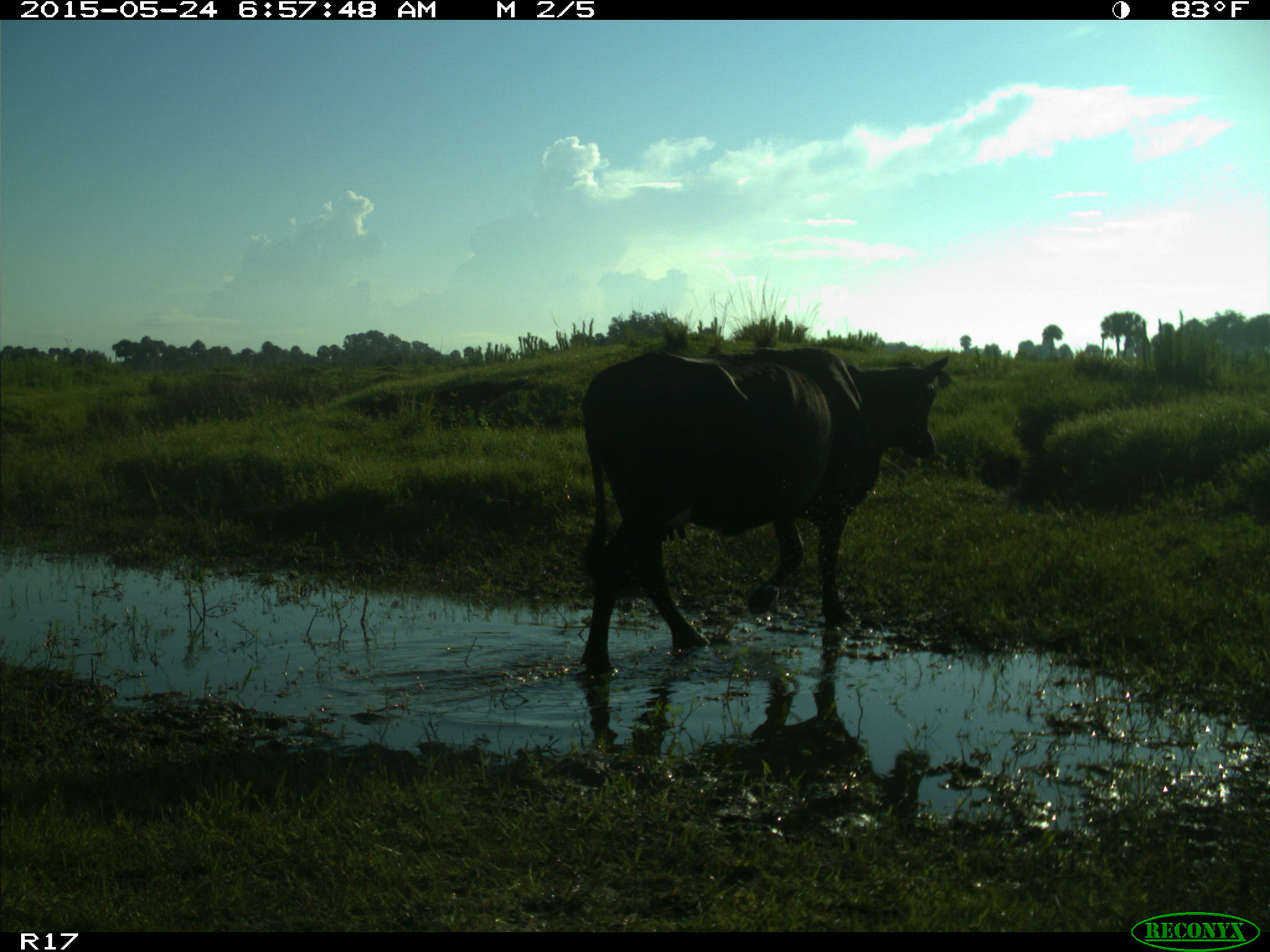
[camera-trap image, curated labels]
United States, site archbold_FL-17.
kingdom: Animalia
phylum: Chordata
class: Mammalia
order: Artiodactyla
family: Bovidae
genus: Bos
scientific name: Bos taurus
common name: domestic cow